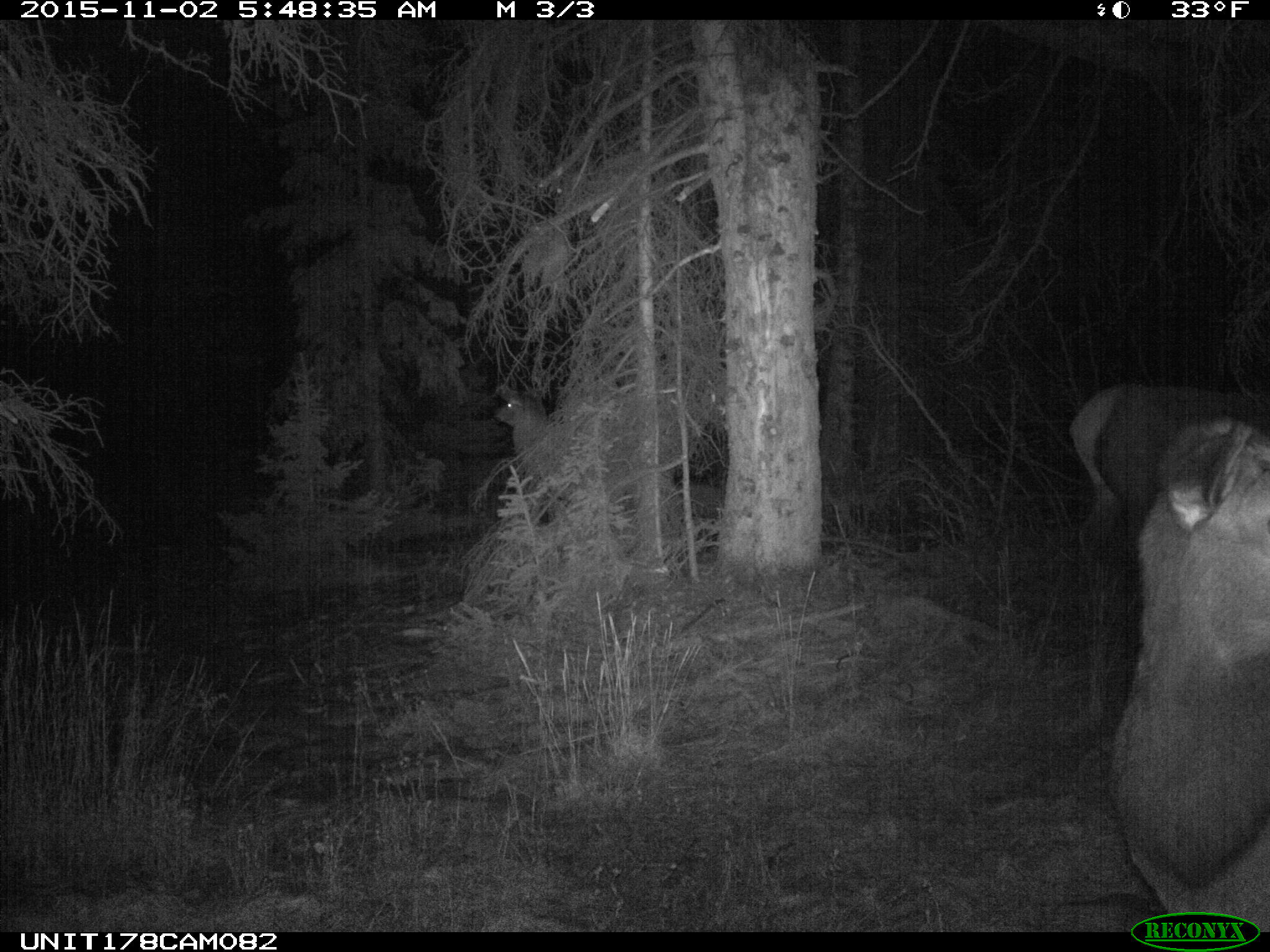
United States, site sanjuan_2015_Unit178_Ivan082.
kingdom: Animalia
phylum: Chordata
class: Mammalia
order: Artiodactyla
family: Cervidae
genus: Cervus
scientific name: Cervus elaphus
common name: red deer